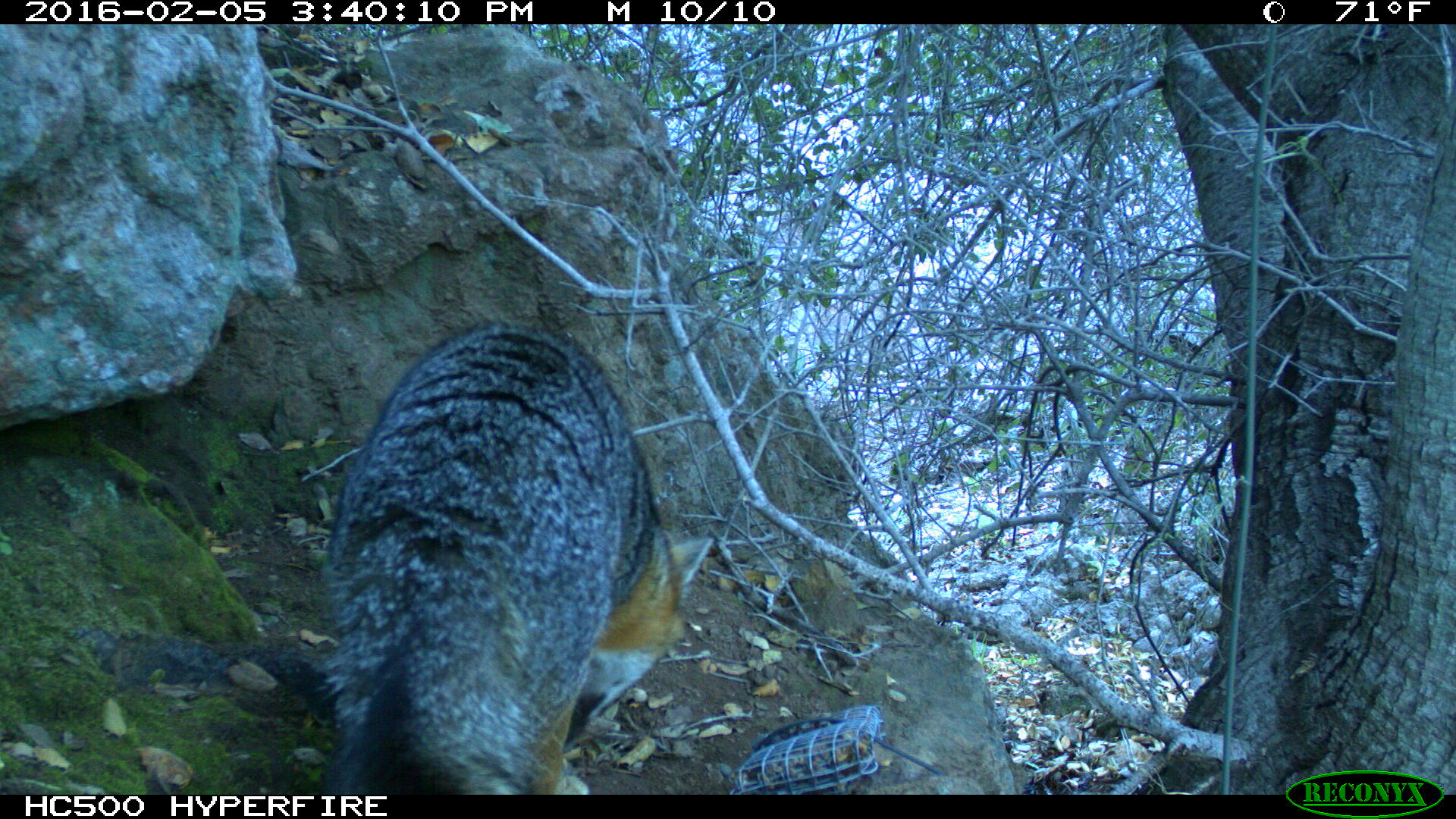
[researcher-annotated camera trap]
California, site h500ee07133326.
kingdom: Animalia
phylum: Chordata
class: Mammalia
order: Carnivora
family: Canidae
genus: Urocyon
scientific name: Urocyon littoralis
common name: island fox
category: fox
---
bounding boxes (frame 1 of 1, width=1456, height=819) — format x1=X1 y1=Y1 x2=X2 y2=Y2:
fox: x1=322 y1=317 x2=715 y2=795